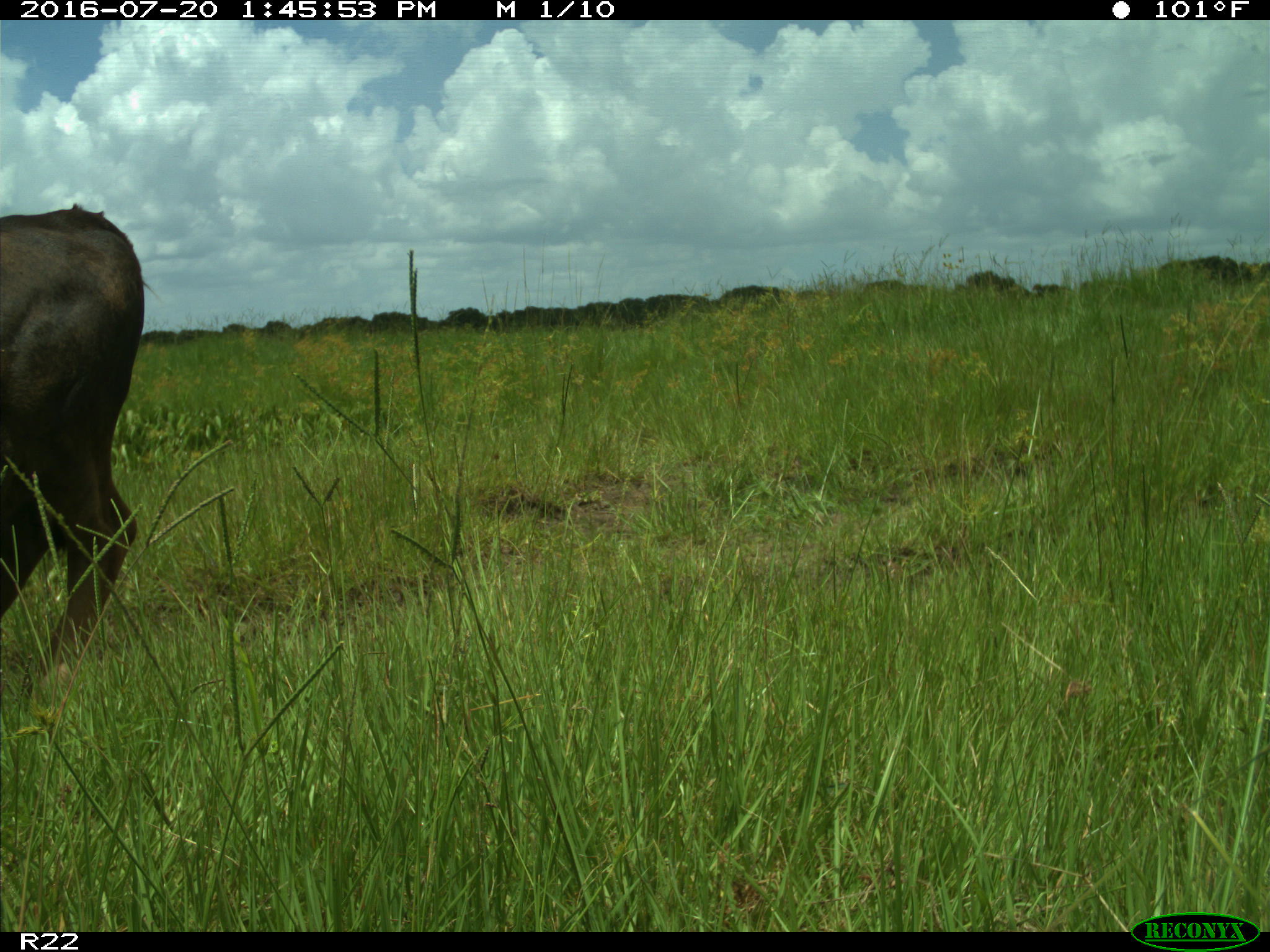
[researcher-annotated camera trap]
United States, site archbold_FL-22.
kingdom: Animalia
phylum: Chordata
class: Mammalia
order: Artiodactyla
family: Bovidae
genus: Bos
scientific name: Bos taurus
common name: domestic cow